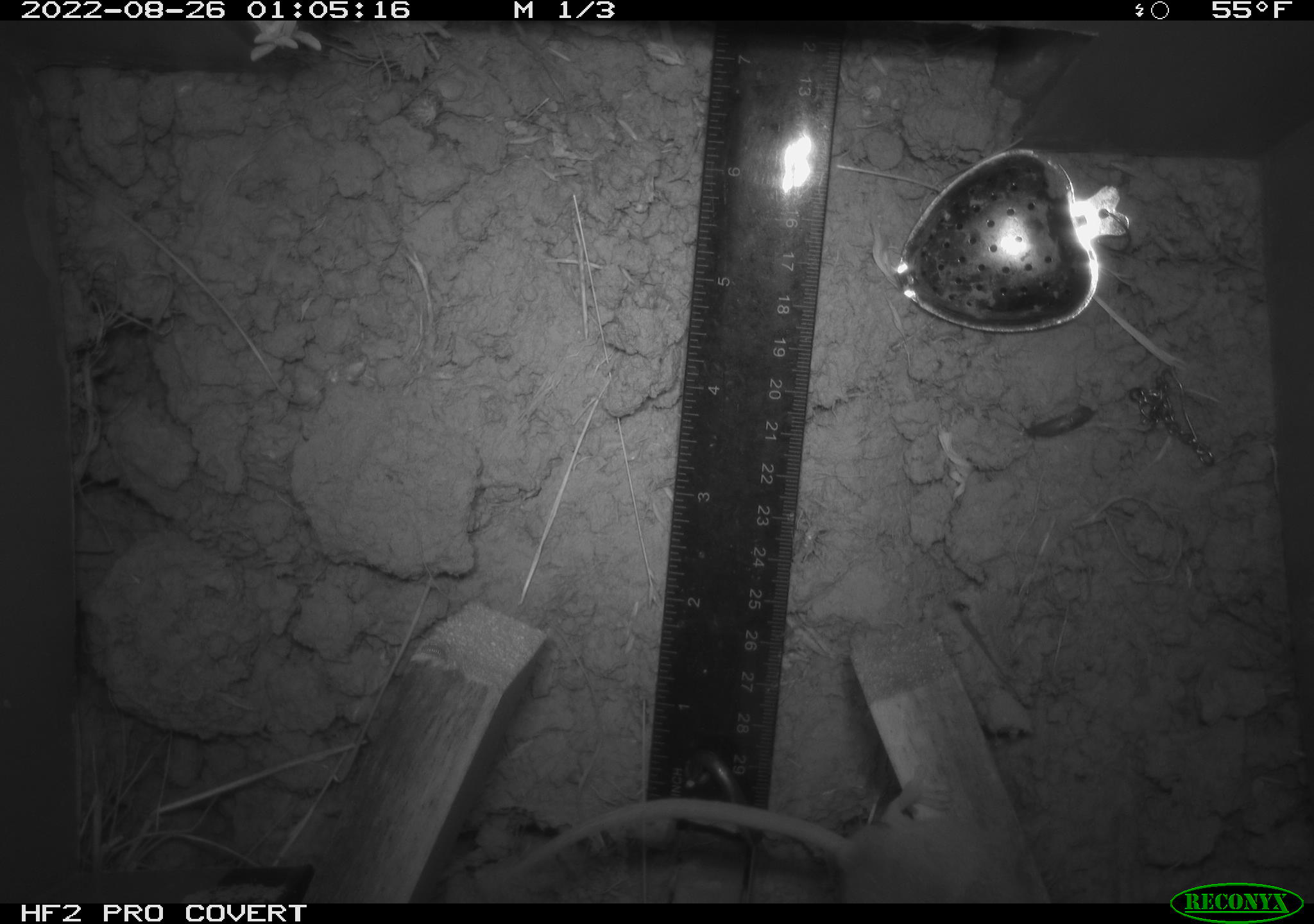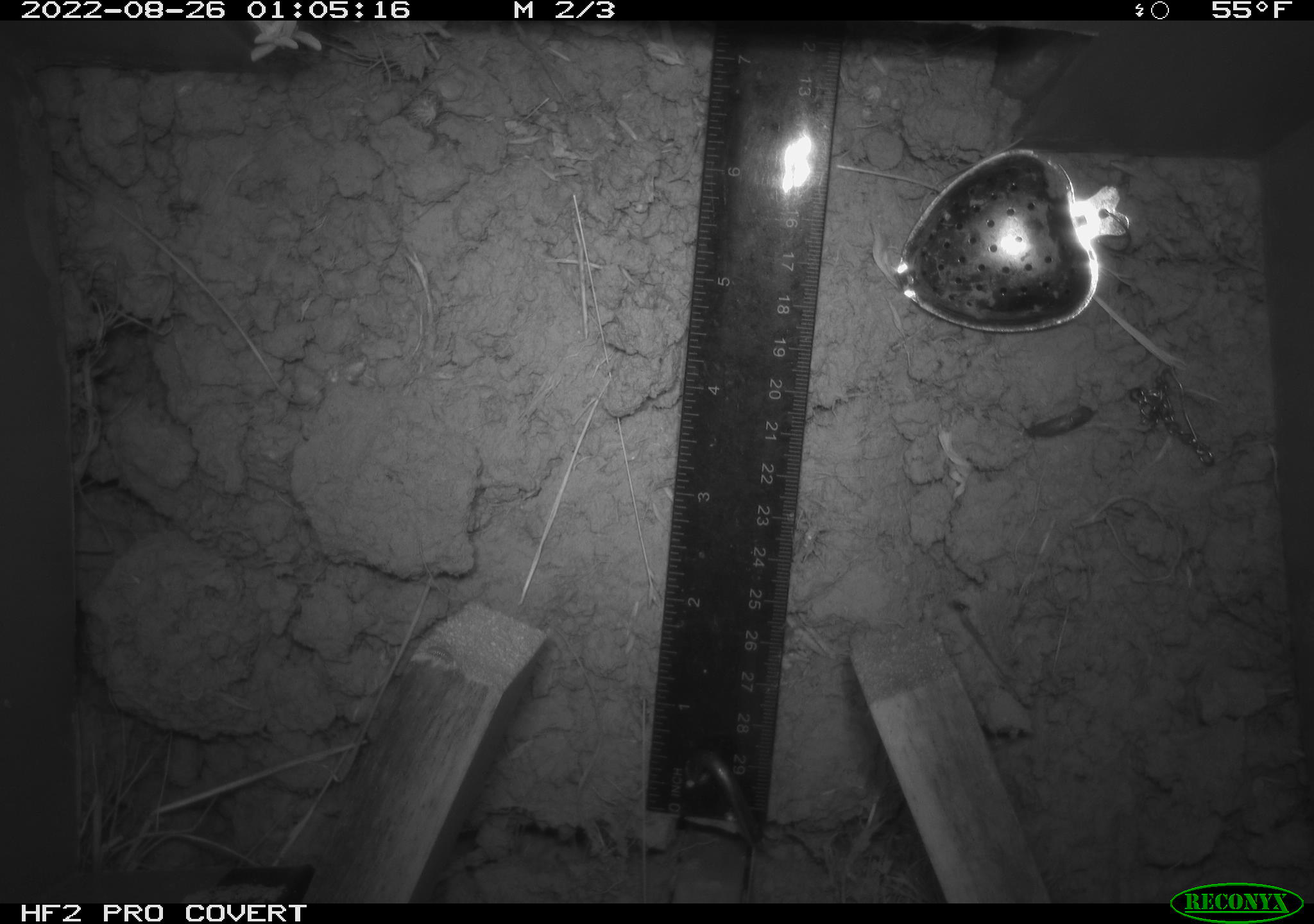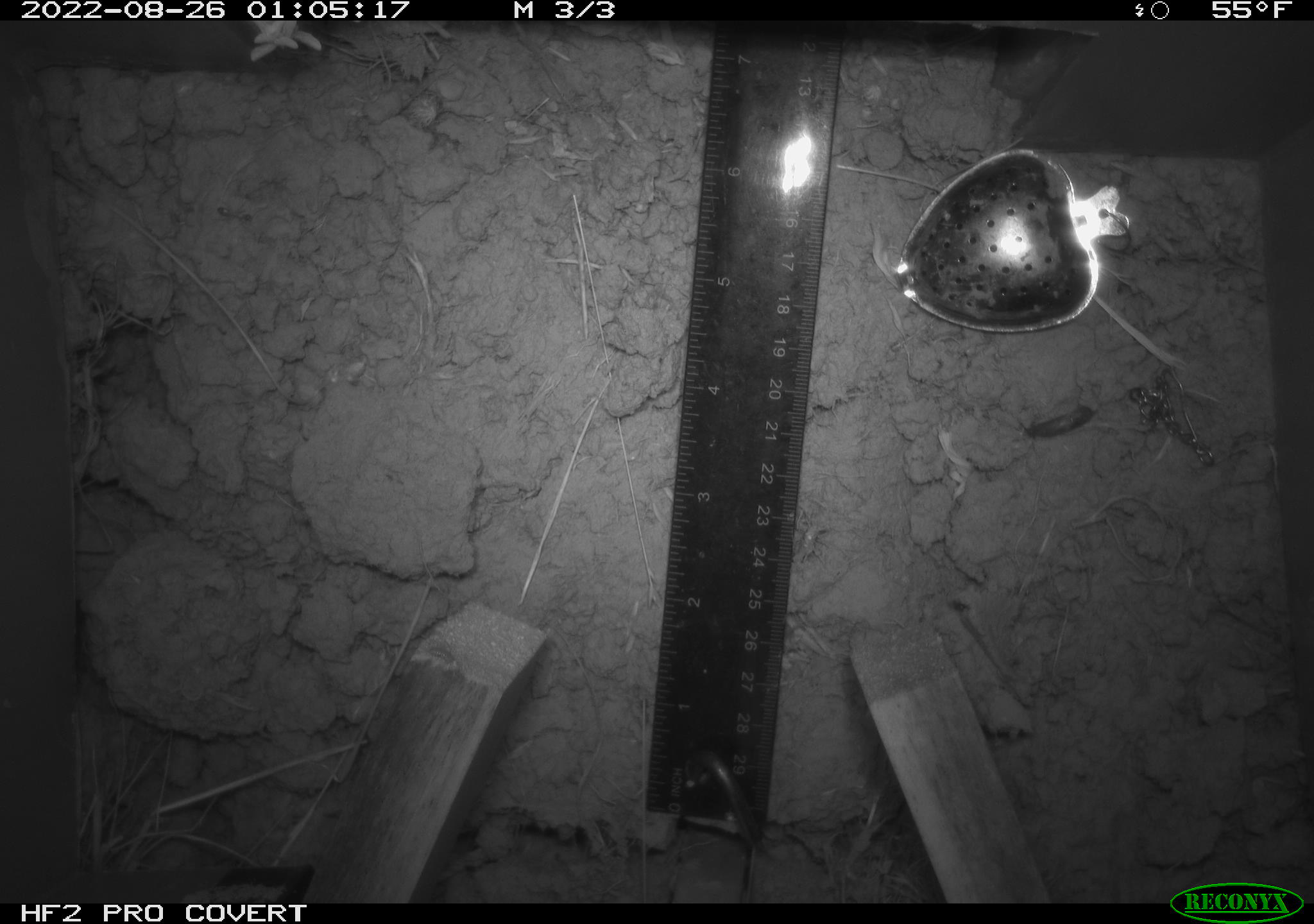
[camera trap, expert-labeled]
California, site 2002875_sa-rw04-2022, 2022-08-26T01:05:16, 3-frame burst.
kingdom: Animalia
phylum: Chordata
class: Mammalia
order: Rodentia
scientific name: Rodentia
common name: mouse species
Mouse species (Rodentia).